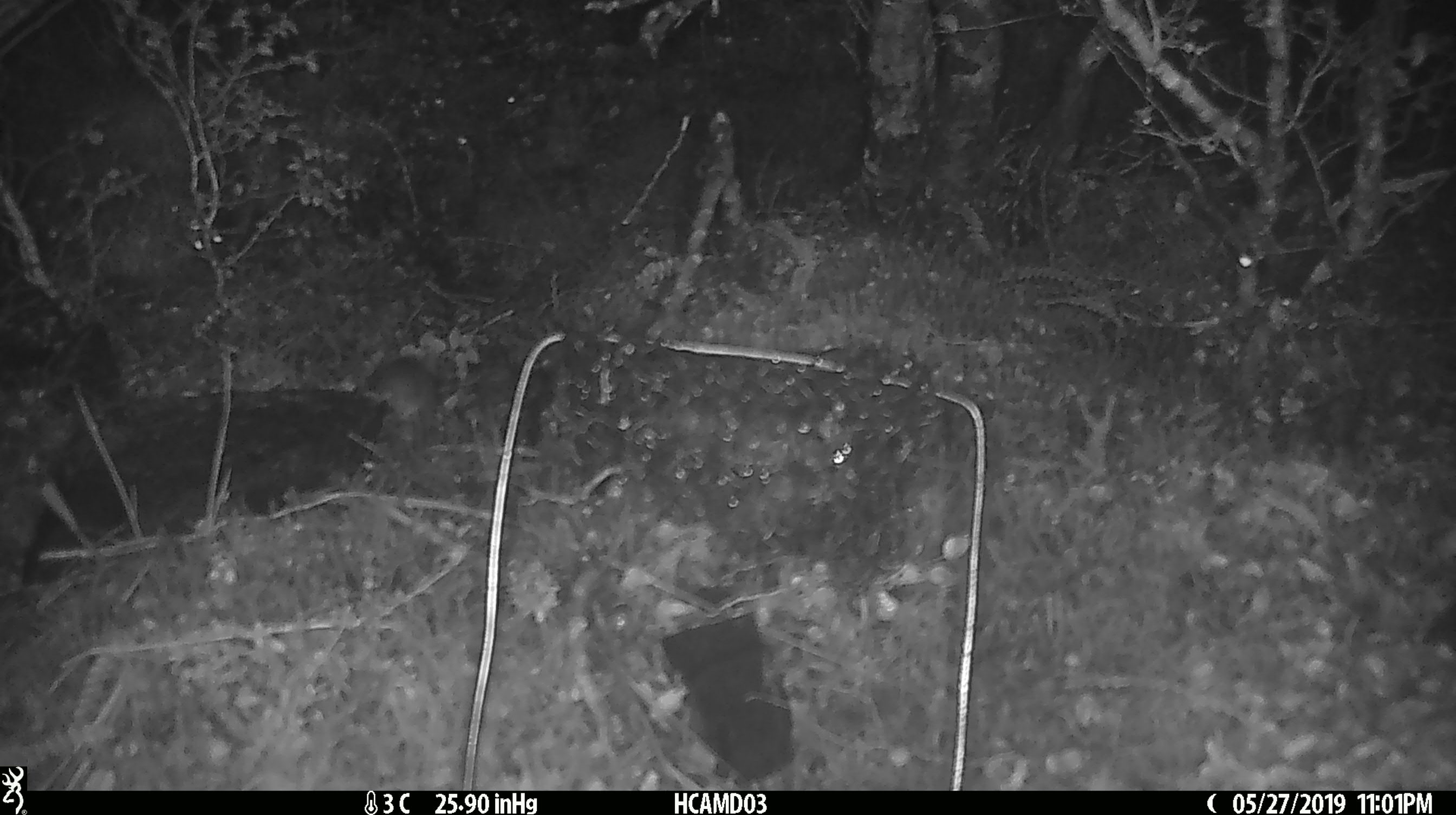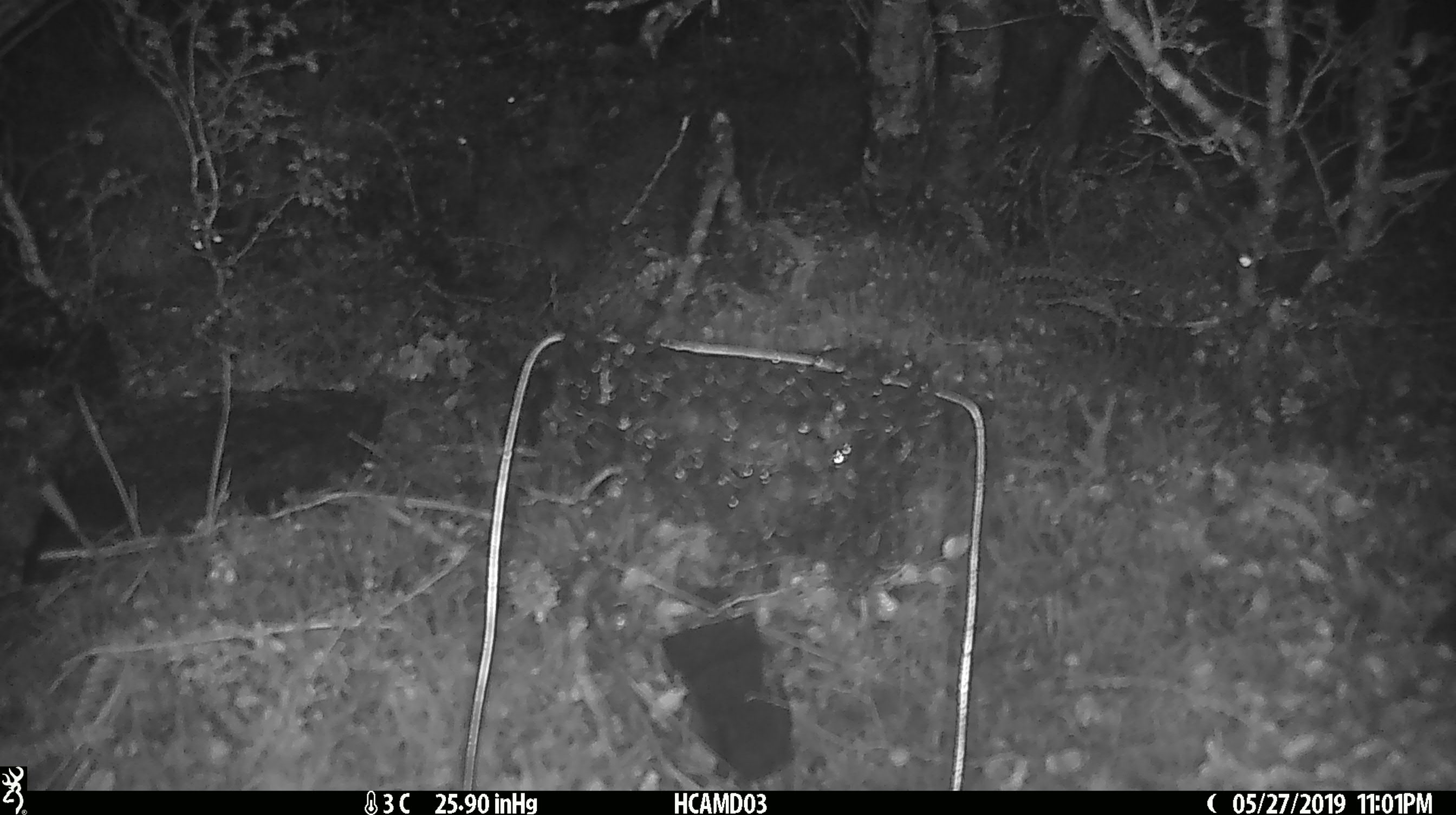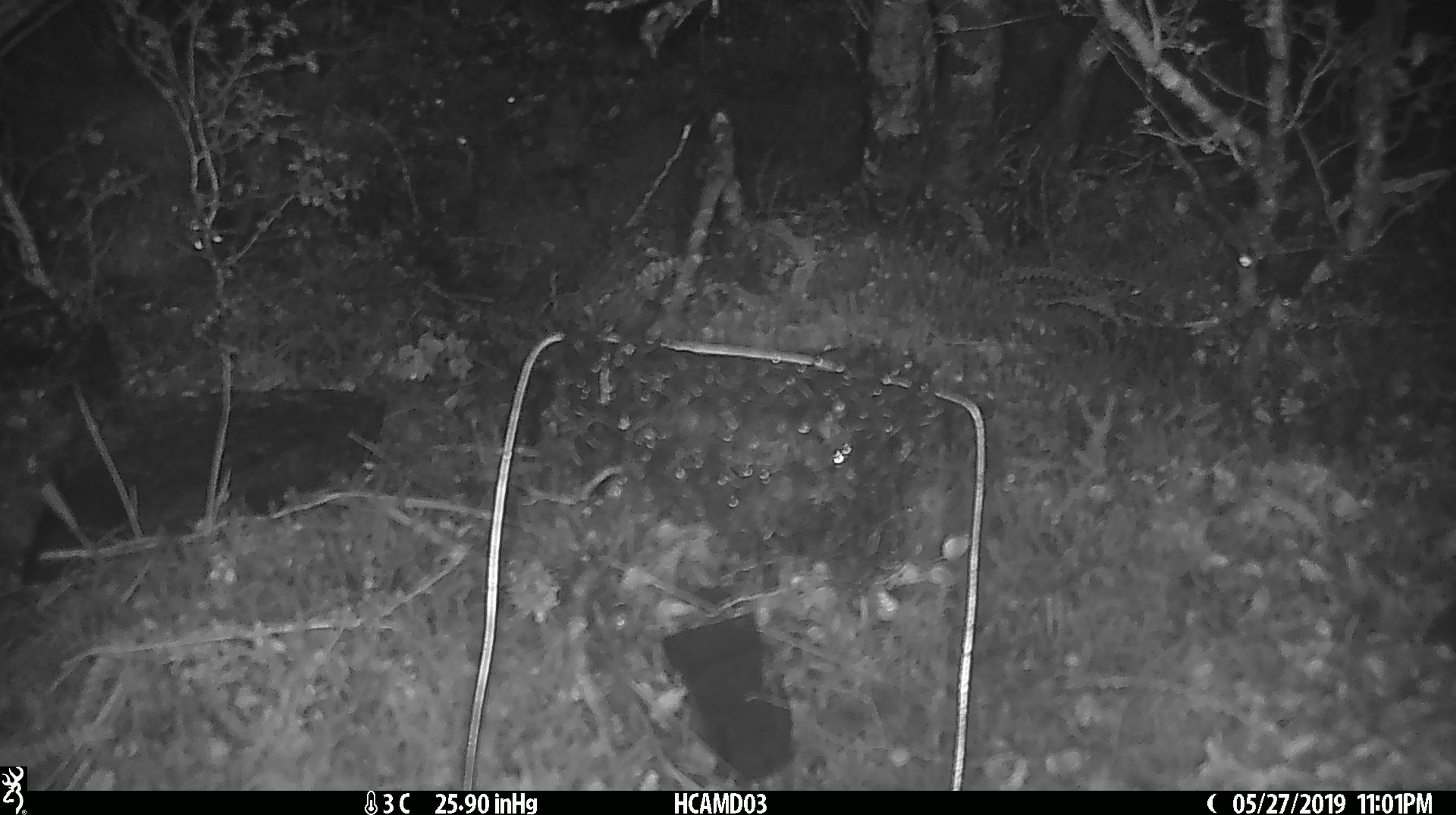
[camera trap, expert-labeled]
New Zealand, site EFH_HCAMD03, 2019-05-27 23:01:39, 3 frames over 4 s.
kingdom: Animalia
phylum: Chordata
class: Mammalia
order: Rodentia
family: Muridae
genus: Mus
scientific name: Mus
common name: mouse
Mouse (Mus).